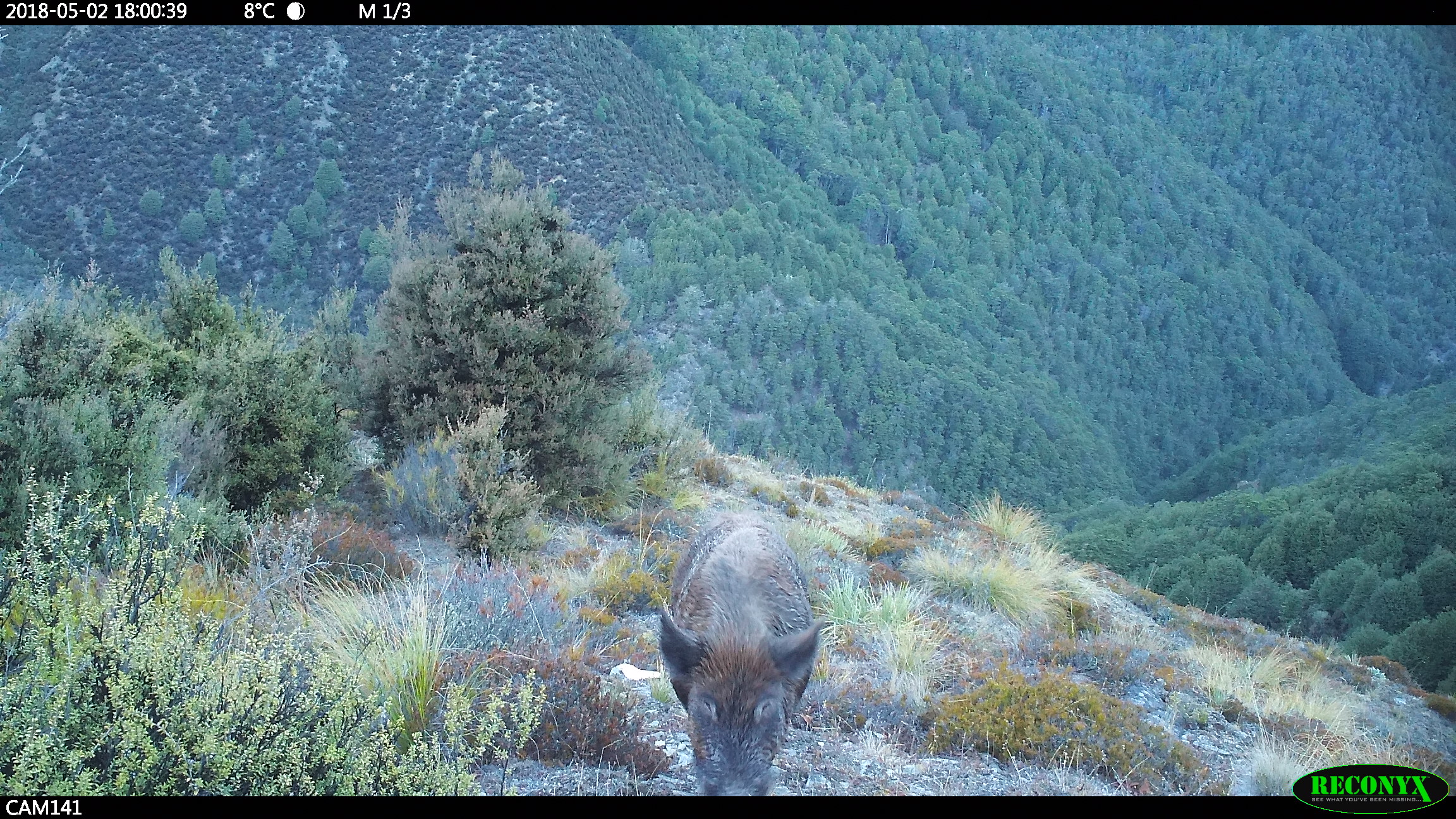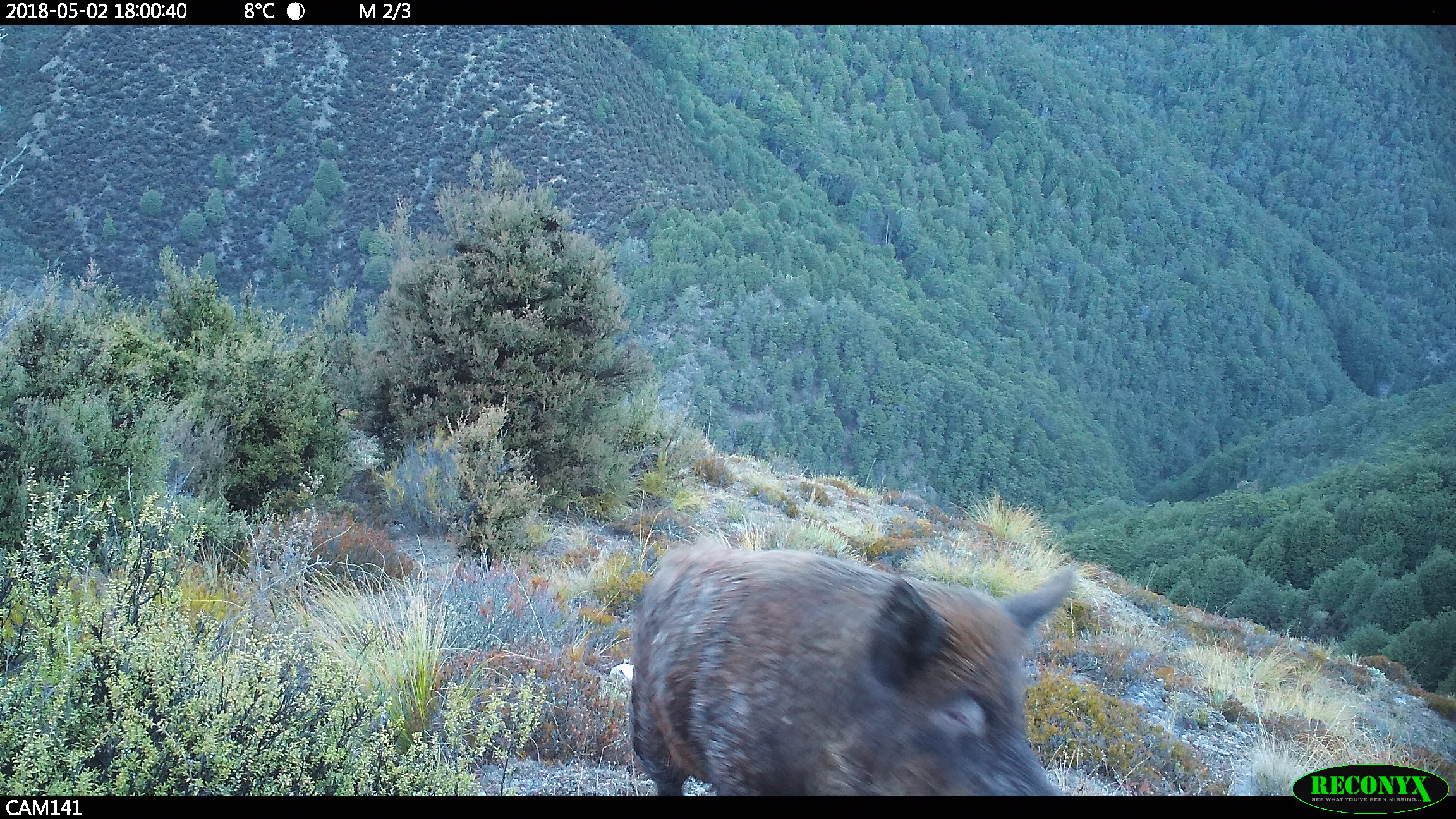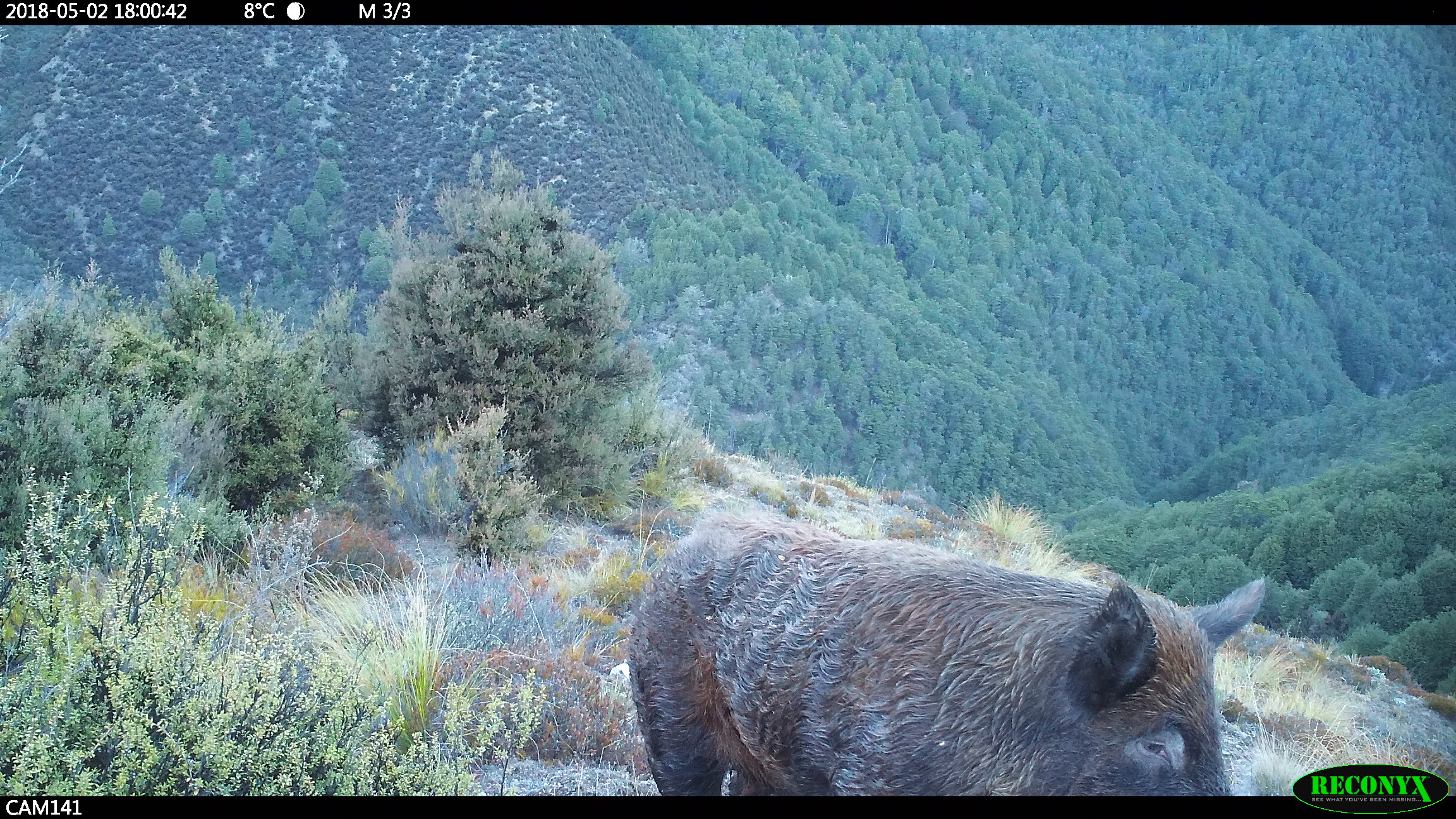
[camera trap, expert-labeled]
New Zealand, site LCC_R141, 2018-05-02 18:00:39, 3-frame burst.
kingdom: Animalia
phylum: Chordata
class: Mammalia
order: Artiodactyla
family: Suidae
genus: Sus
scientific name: Sus scrofa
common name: pig